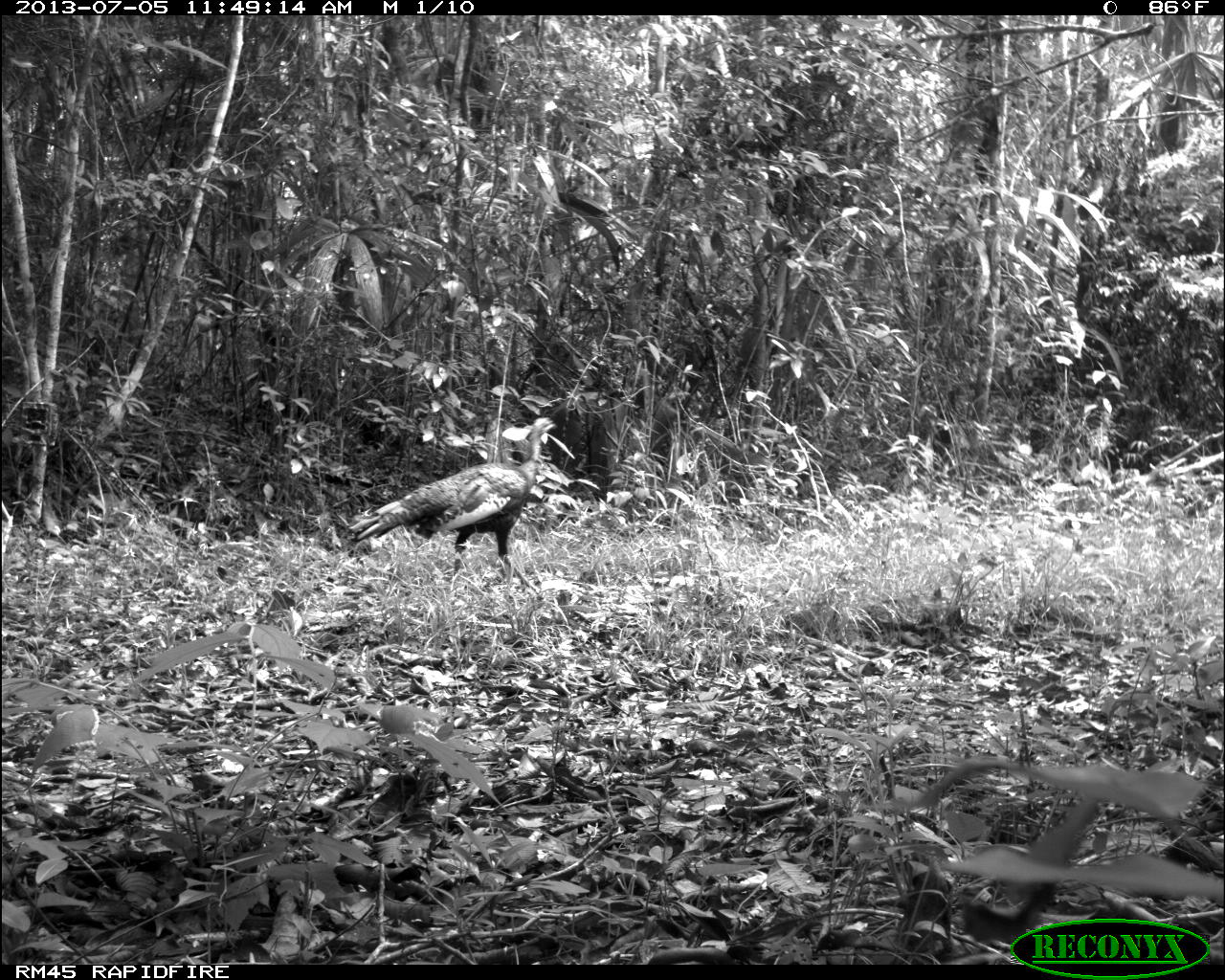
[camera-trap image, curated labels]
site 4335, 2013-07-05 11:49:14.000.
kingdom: Animalia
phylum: Chordata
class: Aves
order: Galliformes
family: Phasianidae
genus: Meleagris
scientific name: Meleagris ocellata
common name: ocellated turkey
Meleagris ocellata (ocellated turkey), count 1.